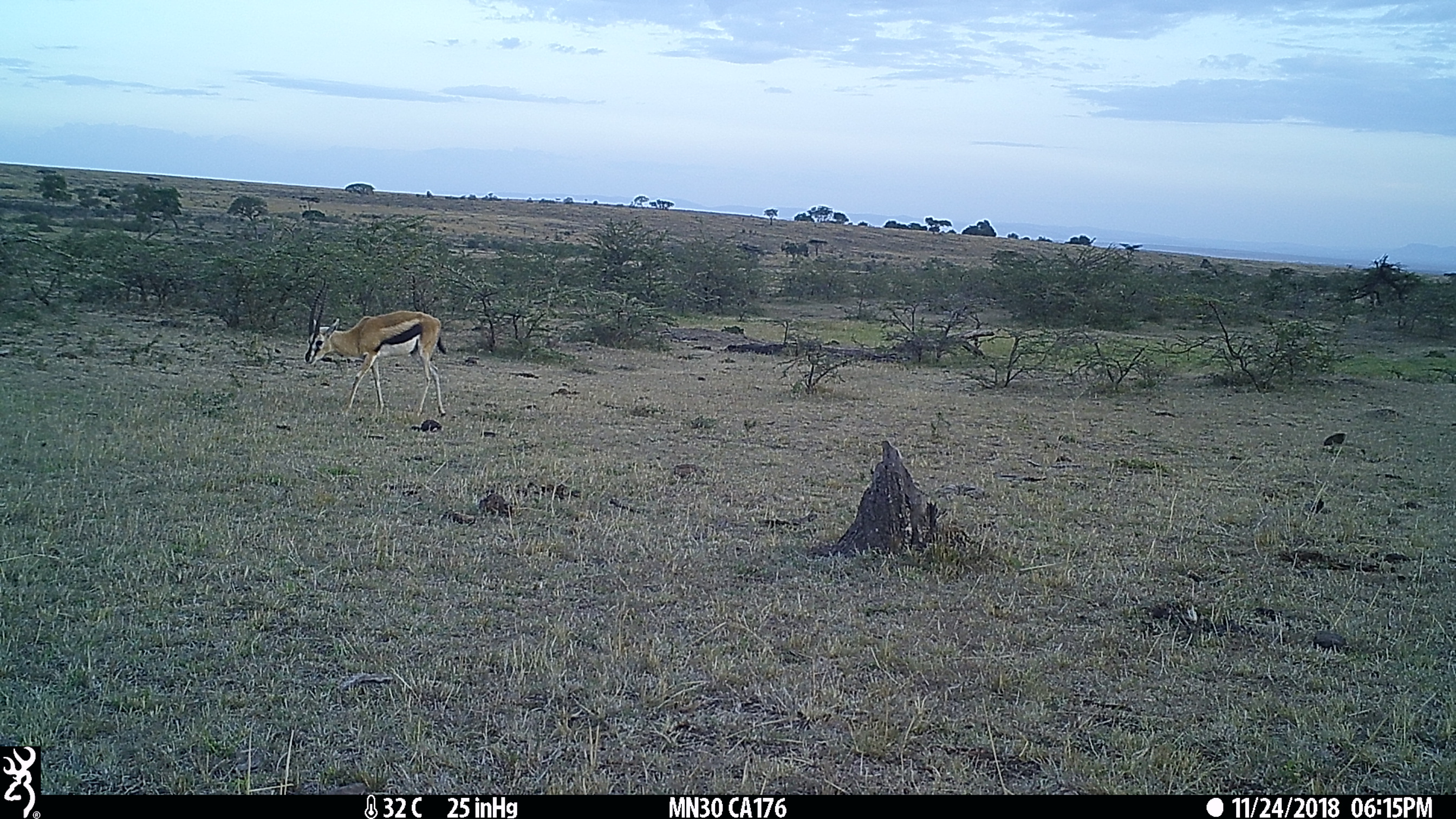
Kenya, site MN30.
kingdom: Animalia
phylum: Chordata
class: Mammalia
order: Artiodactyla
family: Bovidae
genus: Eudorcas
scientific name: Eudorcas thomsonii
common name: thomon's gazelle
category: gazelle thomsons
Gazelle thomsons (thomon's gazelle) (Eudorcas thomsonii).